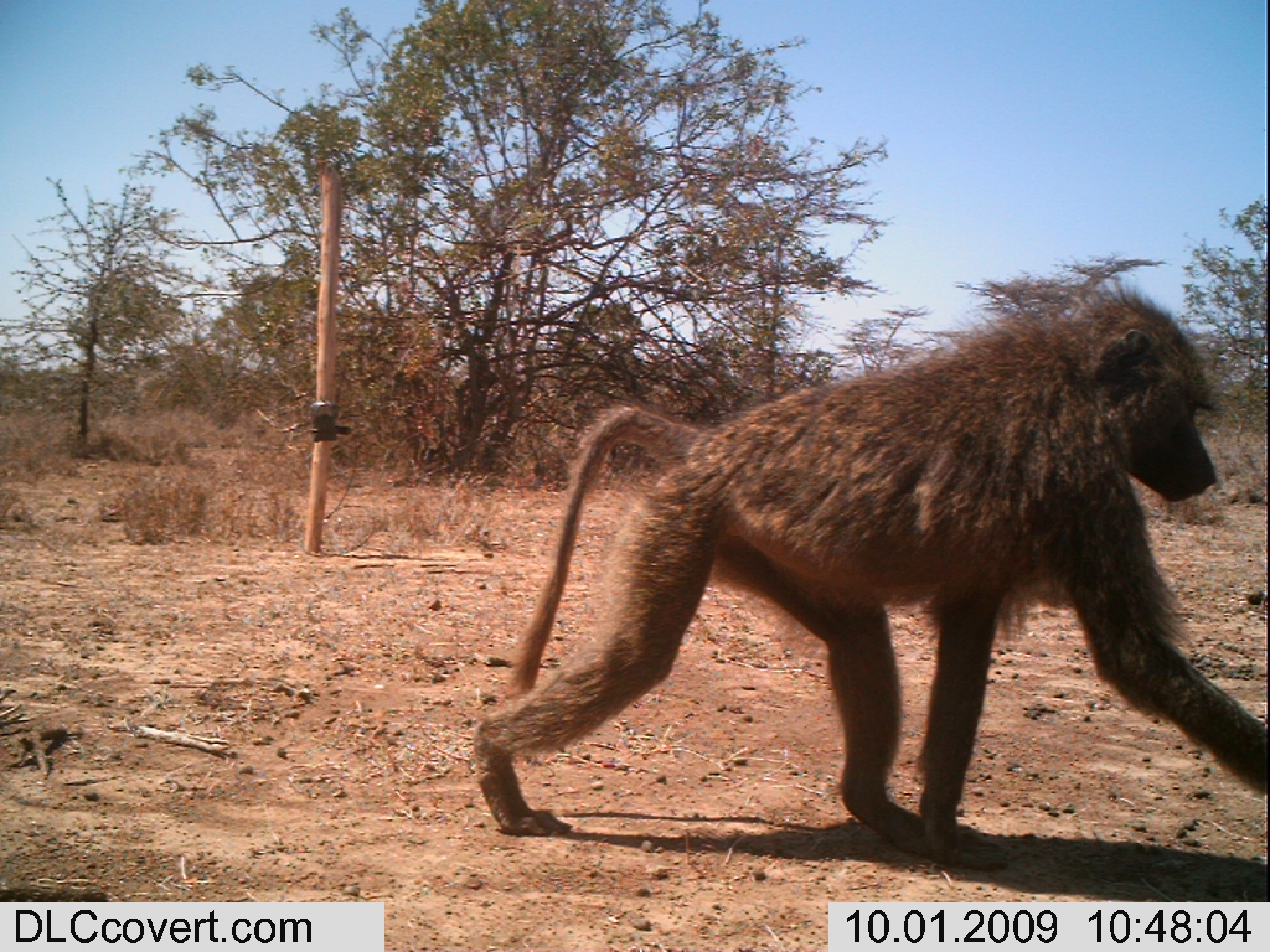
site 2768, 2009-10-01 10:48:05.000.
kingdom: Animalia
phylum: Chordata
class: Mammalia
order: Primates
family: Cercopithecidae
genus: Papio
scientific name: Papio anubis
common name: olive baboon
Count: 1.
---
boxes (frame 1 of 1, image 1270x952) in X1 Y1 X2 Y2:
papio anubis: 469 274 1270 872